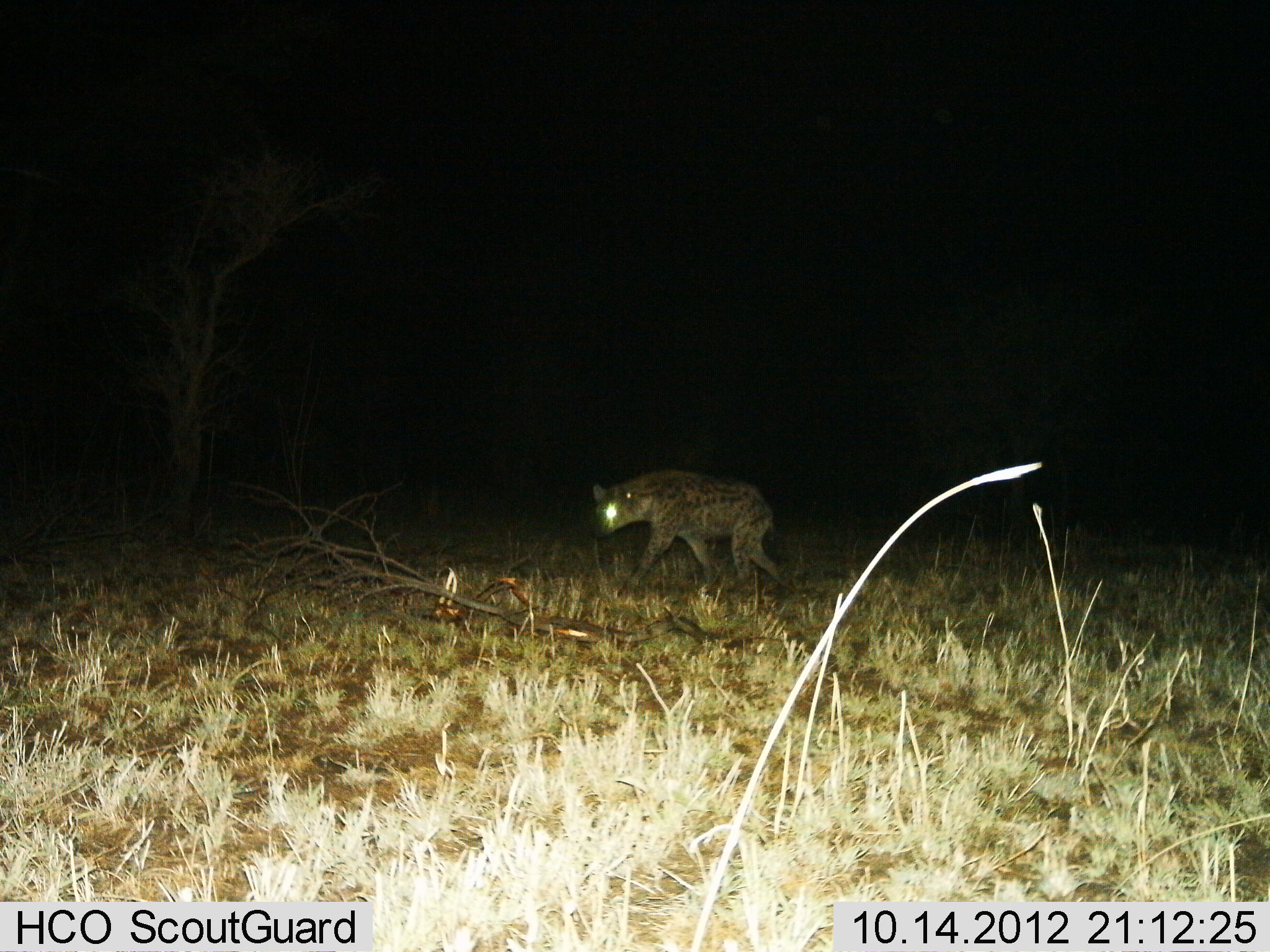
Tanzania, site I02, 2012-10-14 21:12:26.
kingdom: Animalia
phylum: Chordata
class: Mammalia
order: Carnivora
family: Hyaenidae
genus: Crocuta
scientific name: Crocuta crocuta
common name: spotted hyena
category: hyenaspotted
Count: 1.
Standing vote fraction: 10%.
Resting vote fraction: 0%.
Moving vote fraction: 90%.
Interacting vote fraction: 0%.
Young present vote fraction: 0%.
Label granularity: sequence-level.